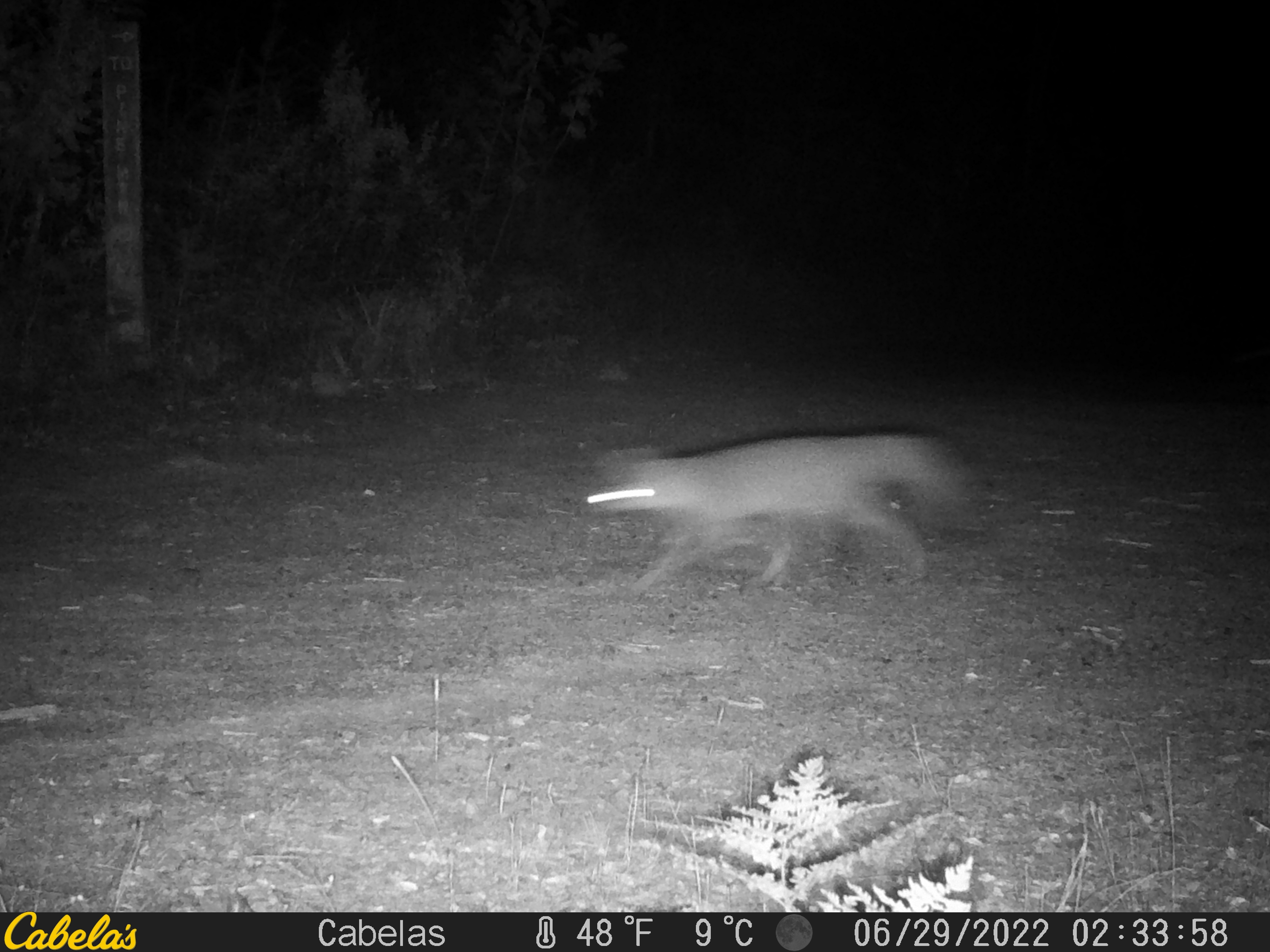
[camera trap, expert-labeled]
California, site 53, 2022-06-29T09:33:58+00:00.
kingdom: Animalia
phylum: Chordata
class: Mammalia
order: Carnivora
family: Canidae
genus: Urocyon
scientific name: Urocyon cinereoargenteus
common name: gray fox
Gray fox (Urocyon cinereoargenteus).